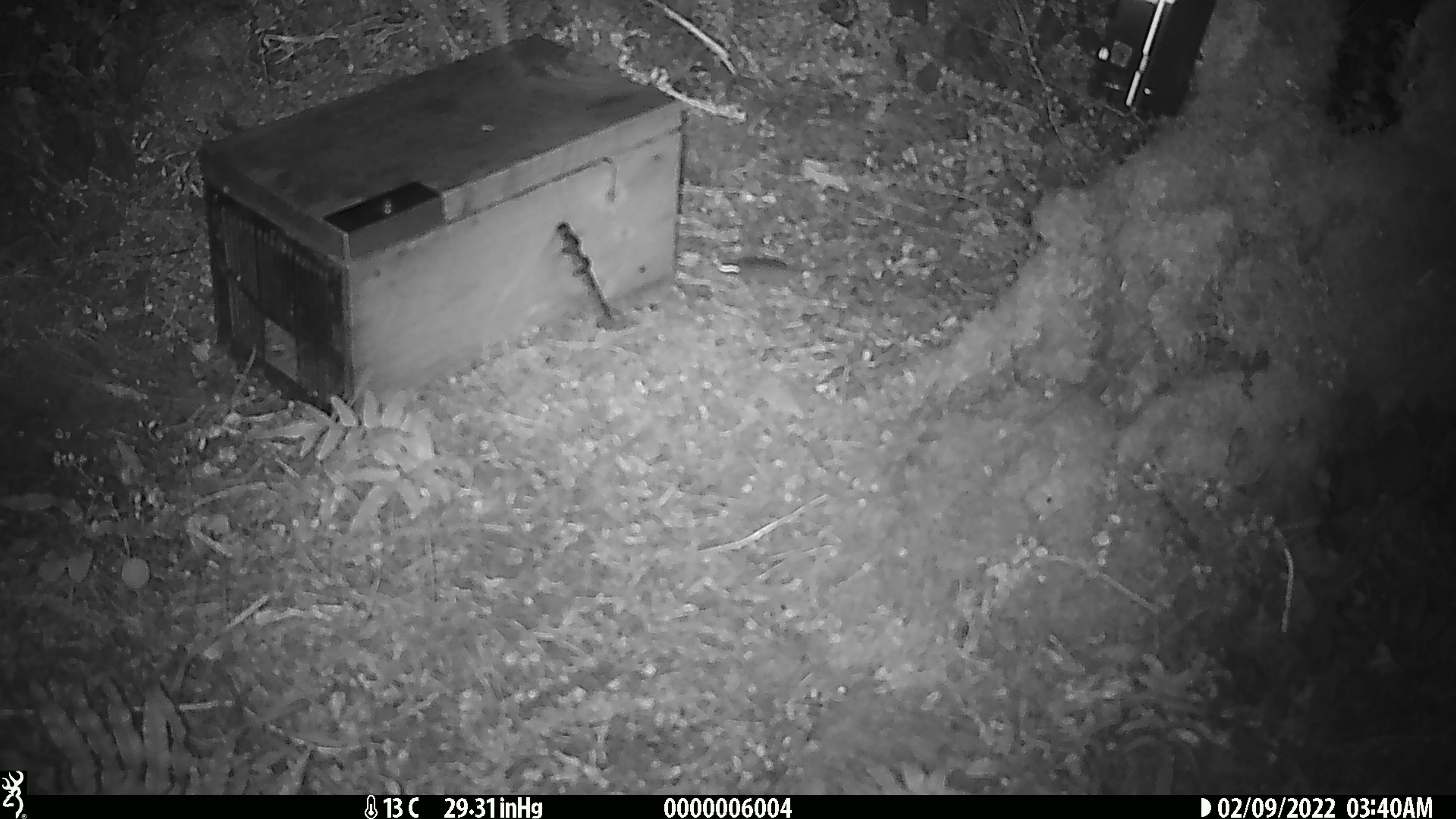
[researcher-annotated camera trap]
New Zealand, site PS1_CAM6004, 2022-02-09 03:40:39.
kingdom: Animalia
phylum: Chordata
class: Mammalia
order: Rodentia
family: Muridae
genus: Mus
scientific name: Mus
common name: mouse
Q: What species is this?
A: Mouse (Mus).